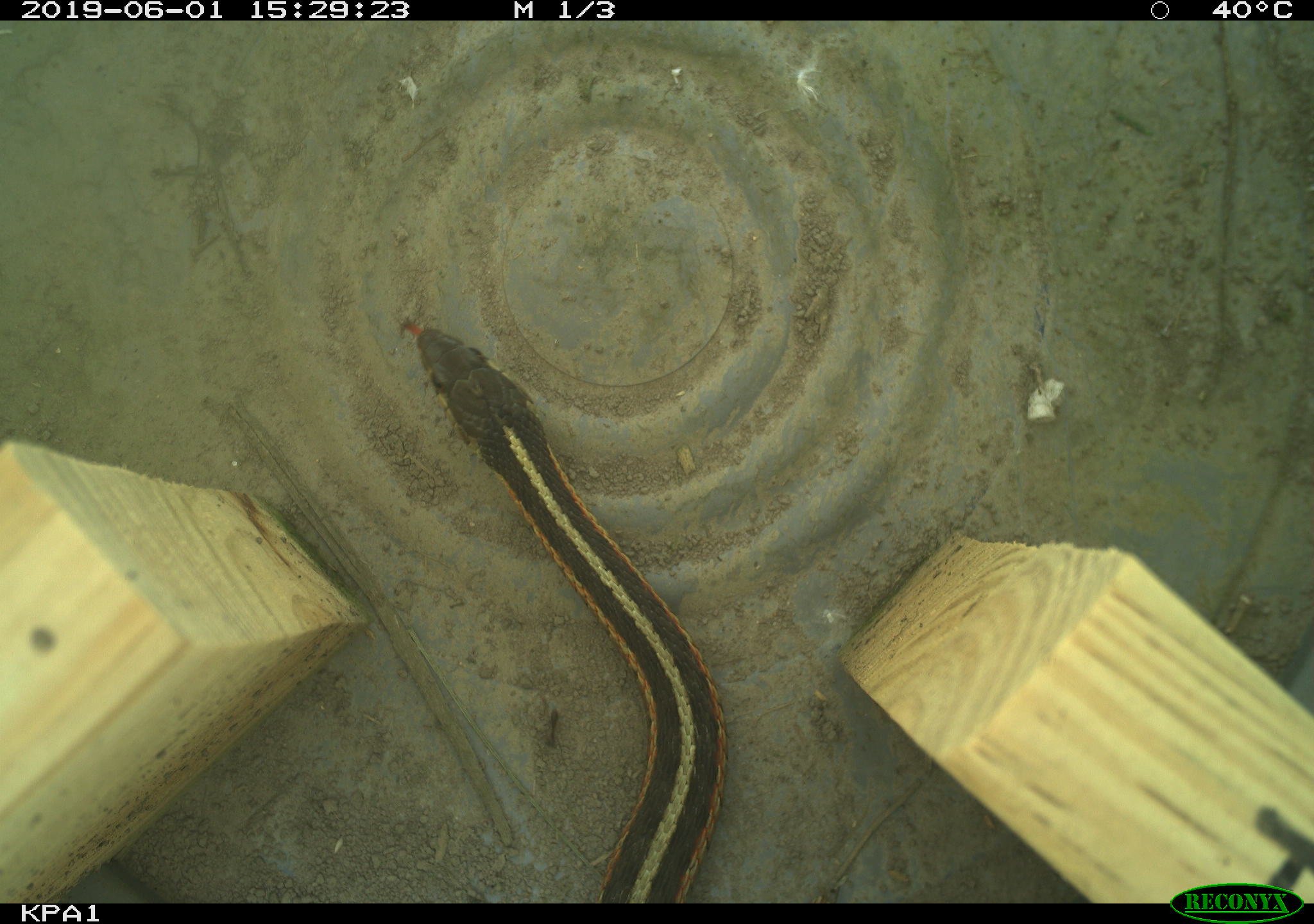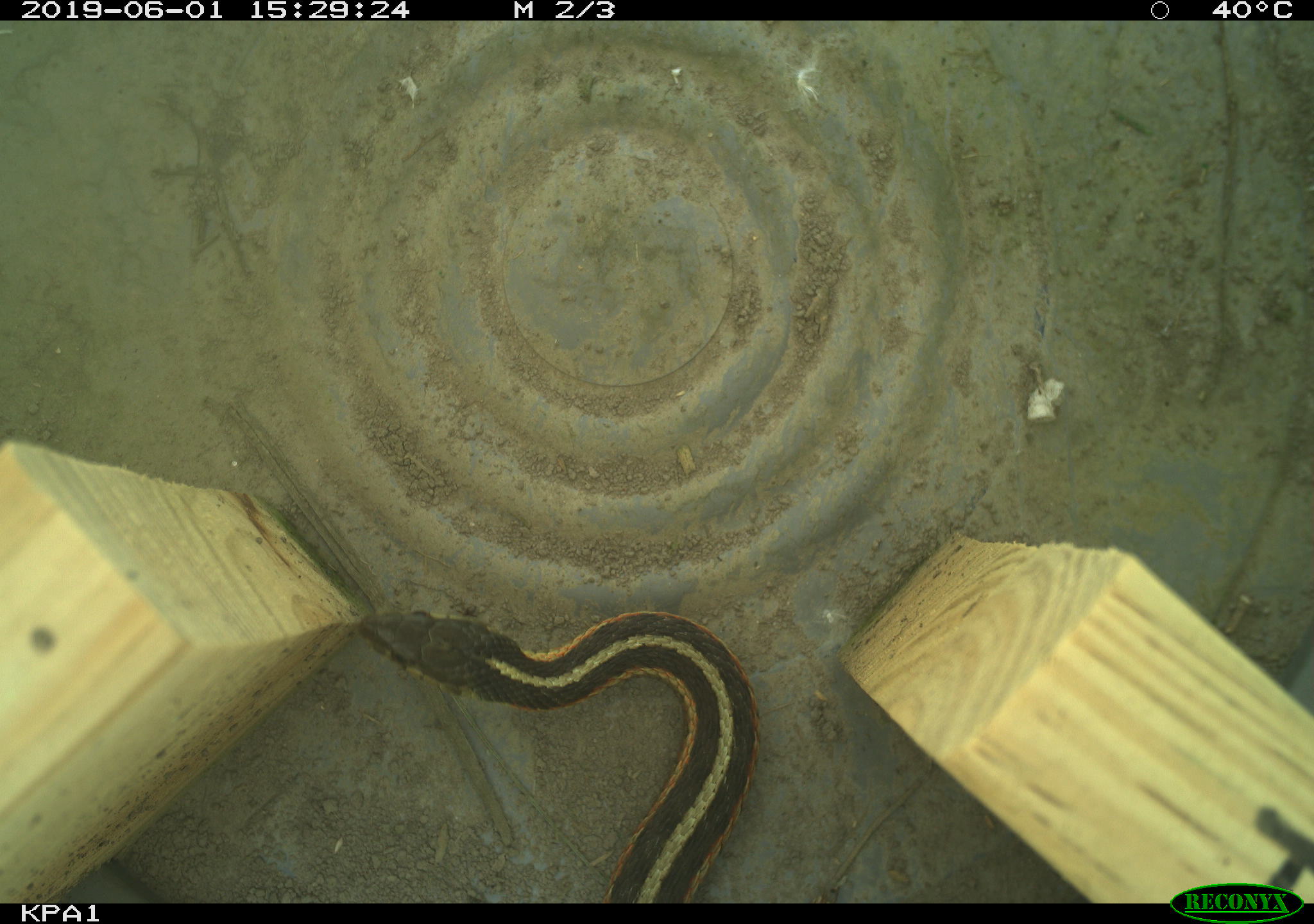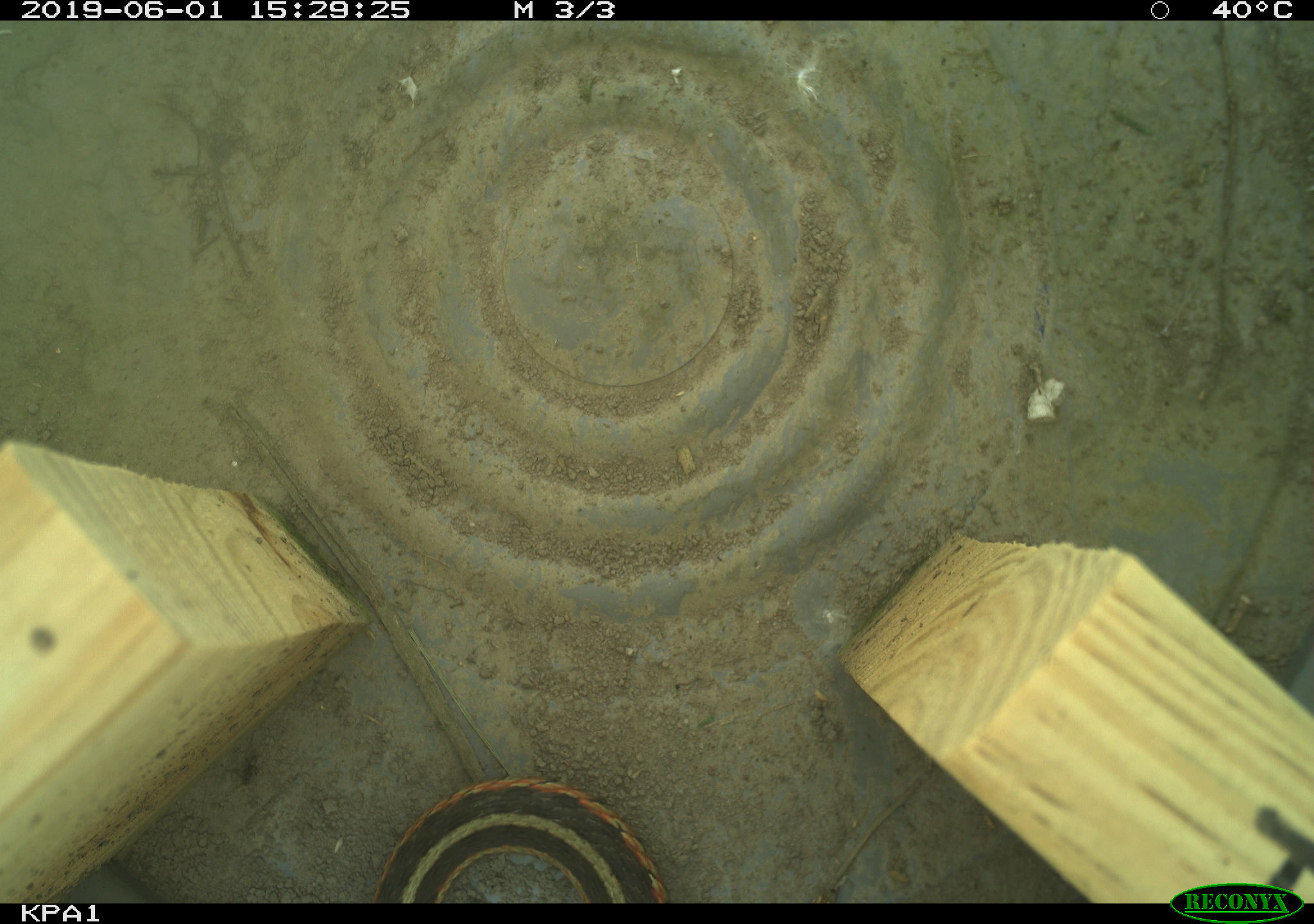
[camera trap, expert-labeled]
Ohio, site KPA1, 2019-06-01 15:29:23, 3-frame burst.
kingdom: Animalia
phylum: Chordata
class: Reptilia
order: Squamata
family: Colubridae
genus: Thamnophis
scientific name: Thamnophis sirtalis sirtalis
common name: eastern gartersnake